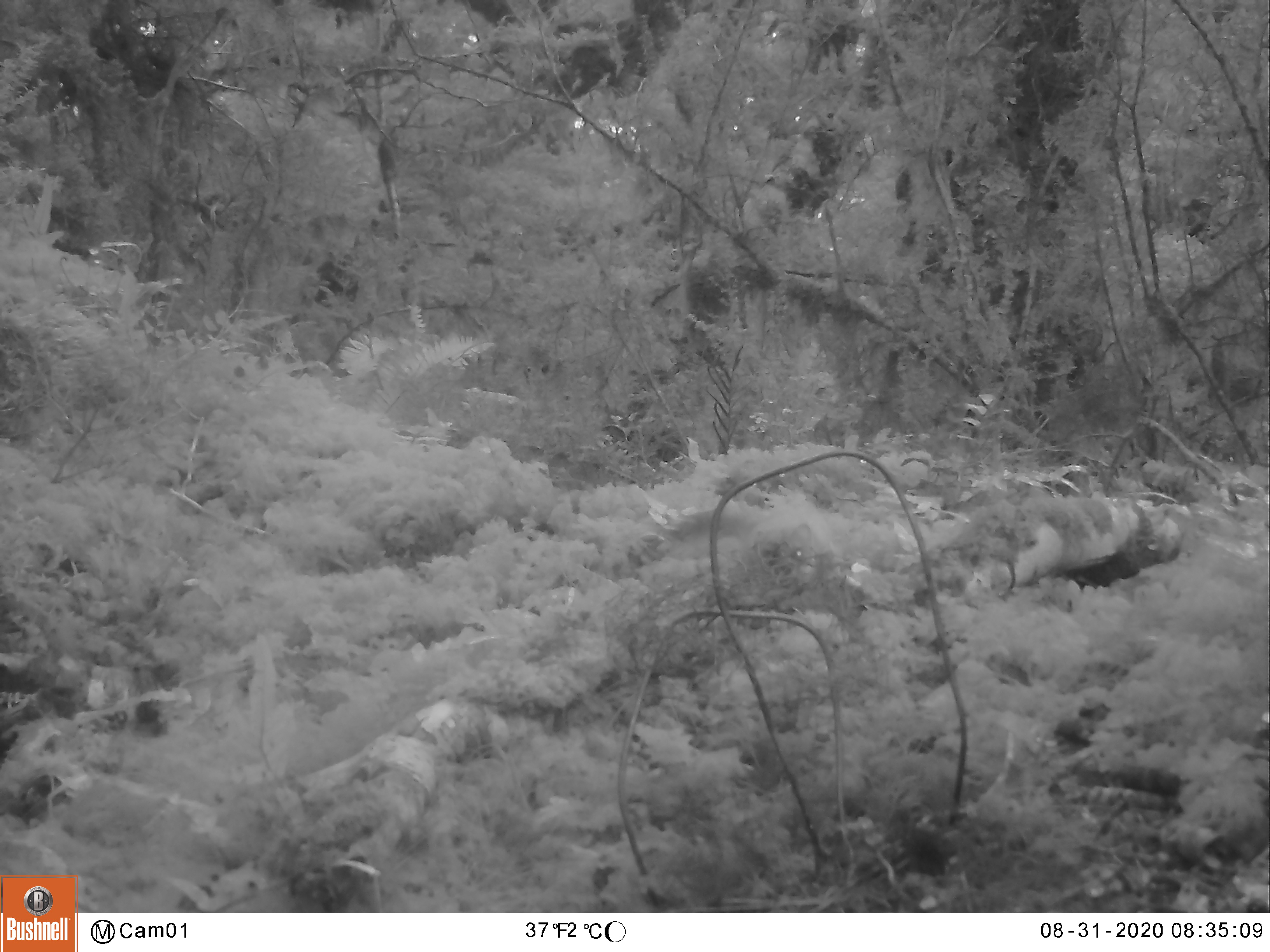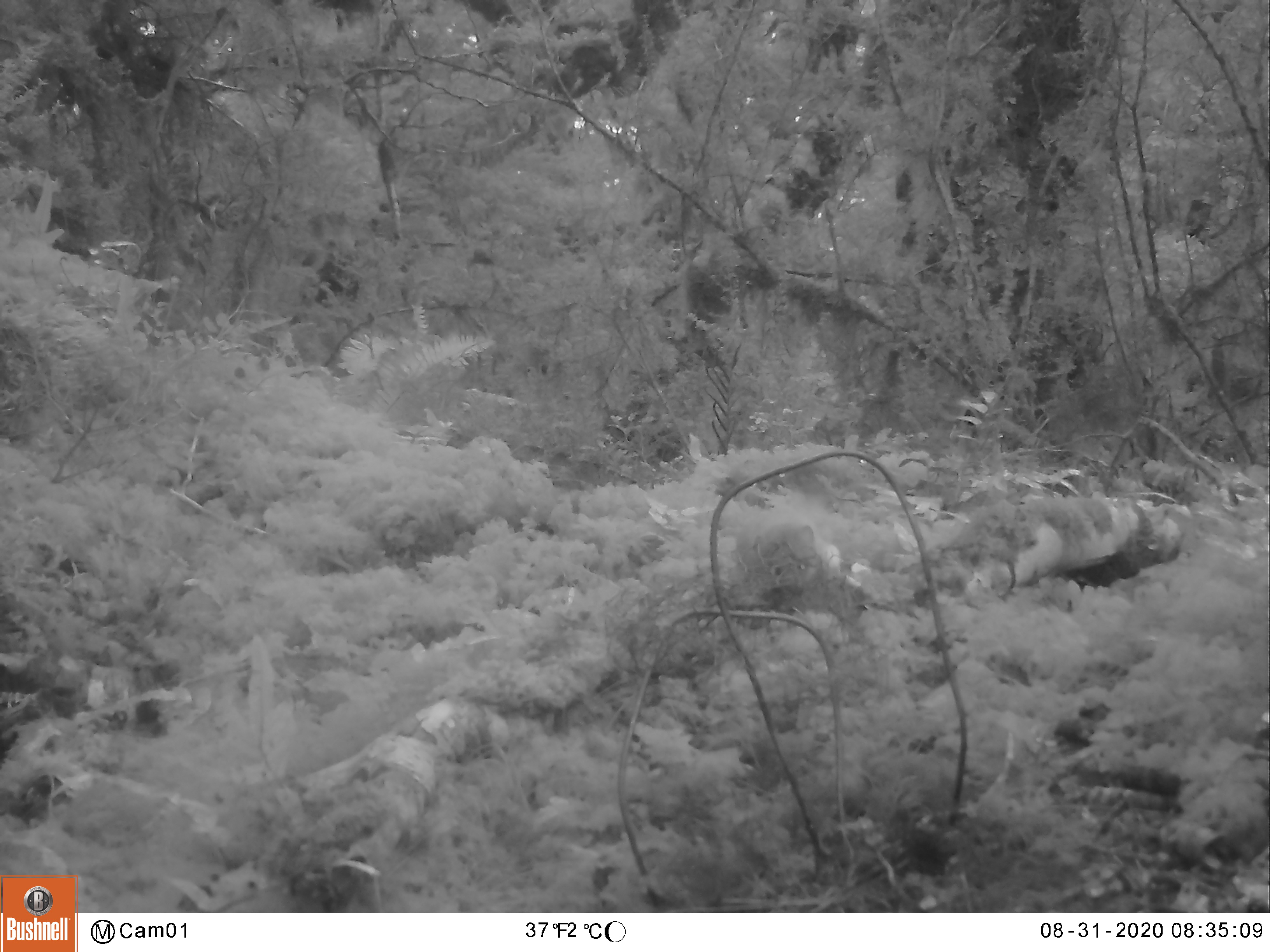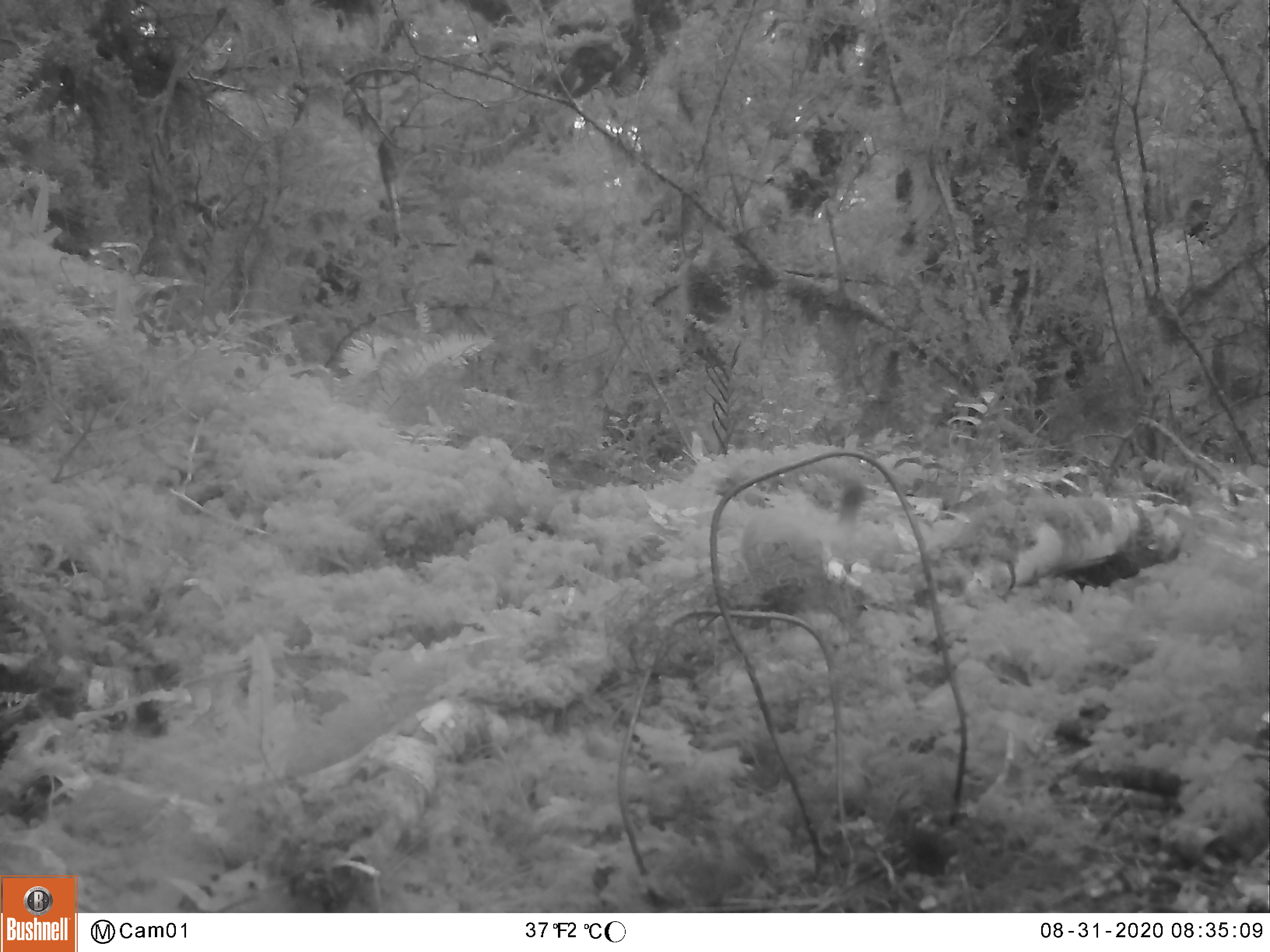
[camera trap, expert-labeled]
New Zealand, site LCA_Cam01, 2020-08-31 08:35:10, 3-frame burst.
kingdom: Animalia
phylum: Chordata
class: Mammalia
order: Carnivora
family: Mustelidae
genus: Mustela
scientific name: Mustela erminea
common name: stoat